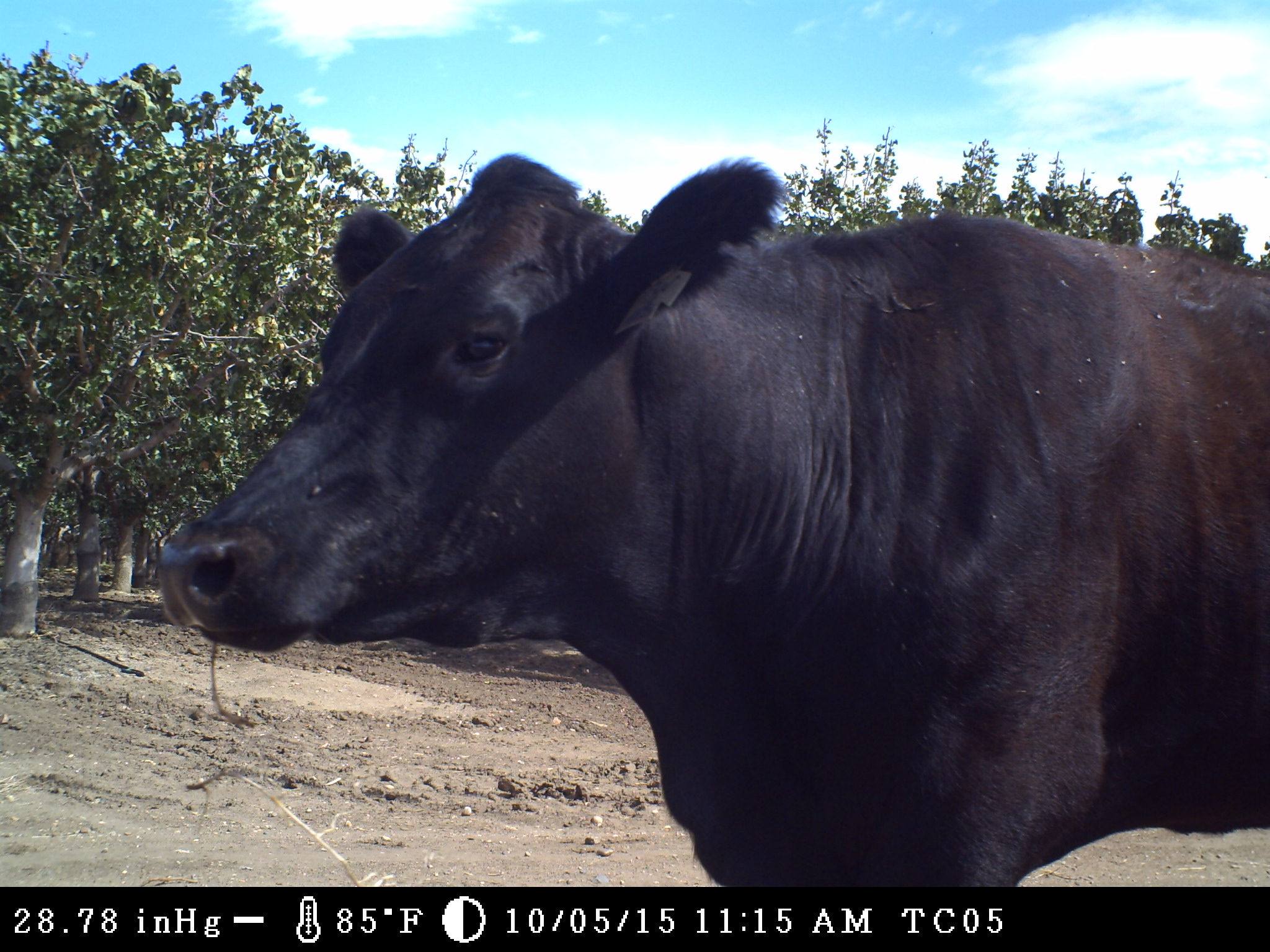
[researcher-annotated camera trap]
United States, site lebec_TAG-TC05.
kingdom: Animalia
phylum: Chordata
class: Mammalia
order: Artiodactyla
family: Bovidae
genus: Bos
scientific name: Bos taurus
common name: domestic cow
Bos taurus (domestic cow).